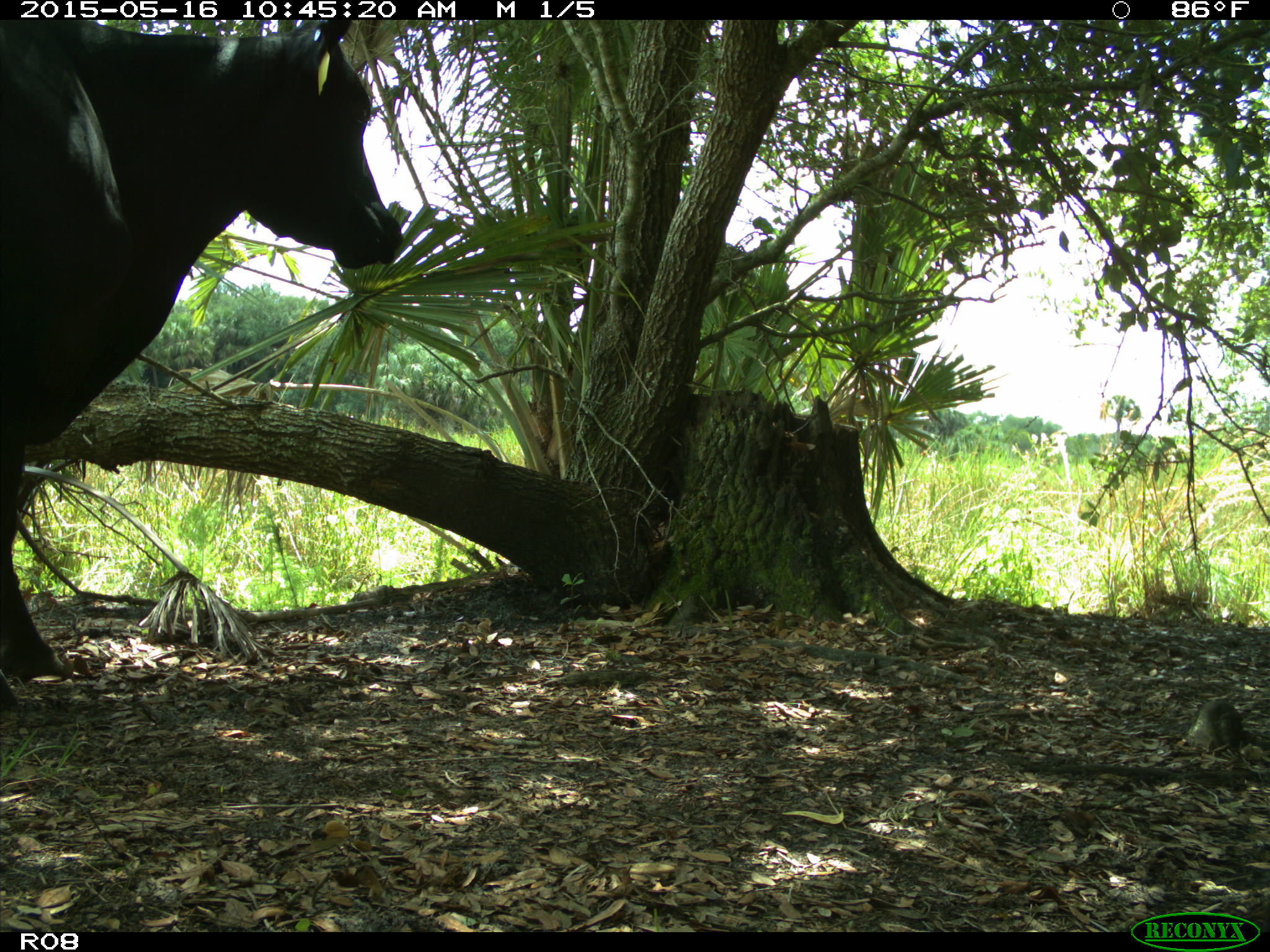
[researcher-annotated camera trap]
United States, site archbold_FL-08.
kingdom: Animalia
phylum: Chordata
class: Mammalia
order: Artiodactyla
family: Bovidae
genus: Bos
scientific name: Bos taurus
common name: domestic cow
Bos taurus (domestic cow).